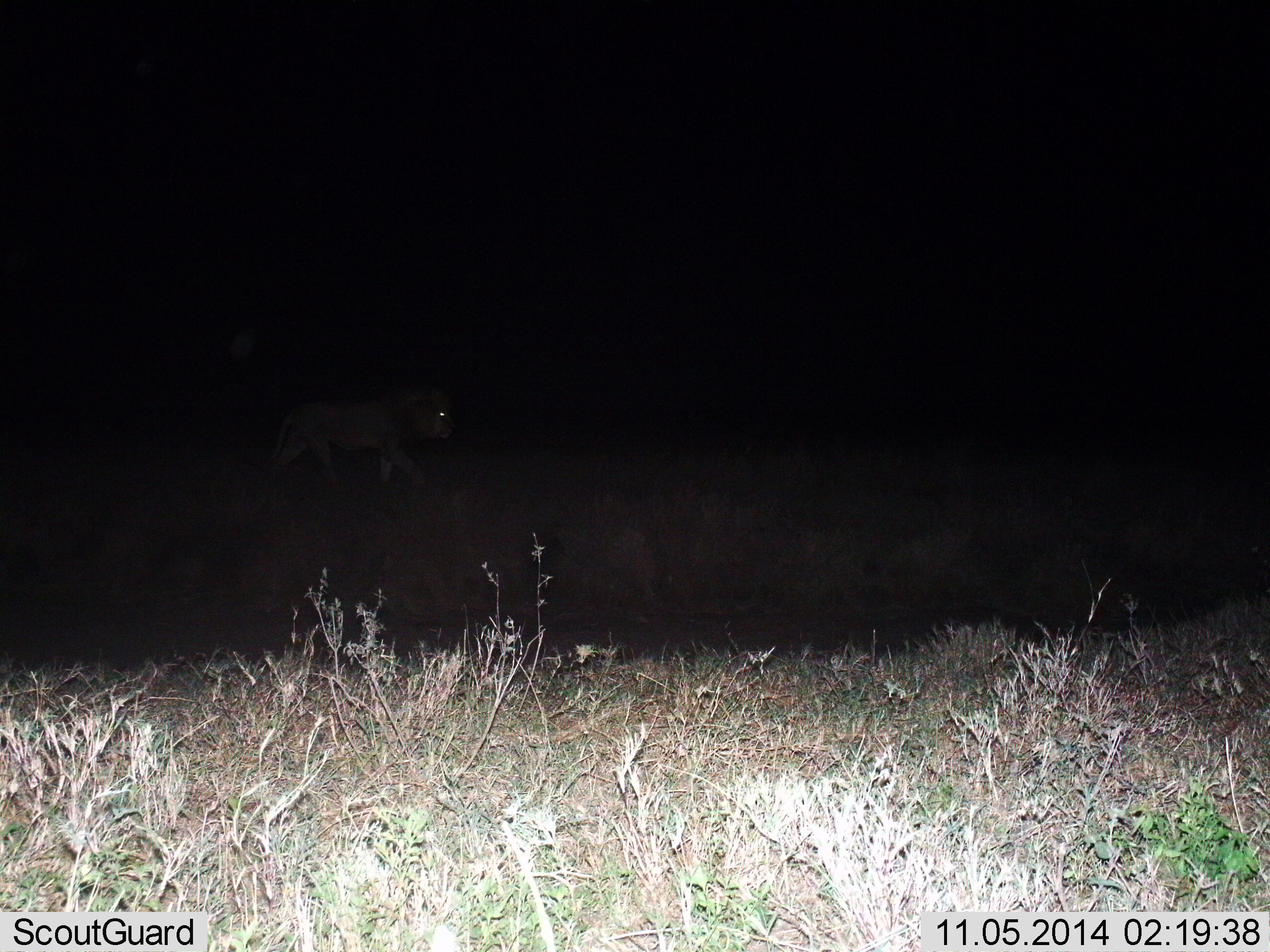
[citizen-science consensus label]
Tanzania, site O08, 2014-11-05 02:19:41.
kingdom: Animalia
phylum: Chordata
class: Mammalia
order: Carnivora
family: Felidae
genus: Panthera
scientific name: Panthera leo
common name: lion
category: lionmale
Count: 1.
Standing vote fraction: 0%.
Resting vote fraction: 0%.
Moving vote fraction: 100%.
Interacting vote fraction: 0%.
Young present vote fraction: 0%.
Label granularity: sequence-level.